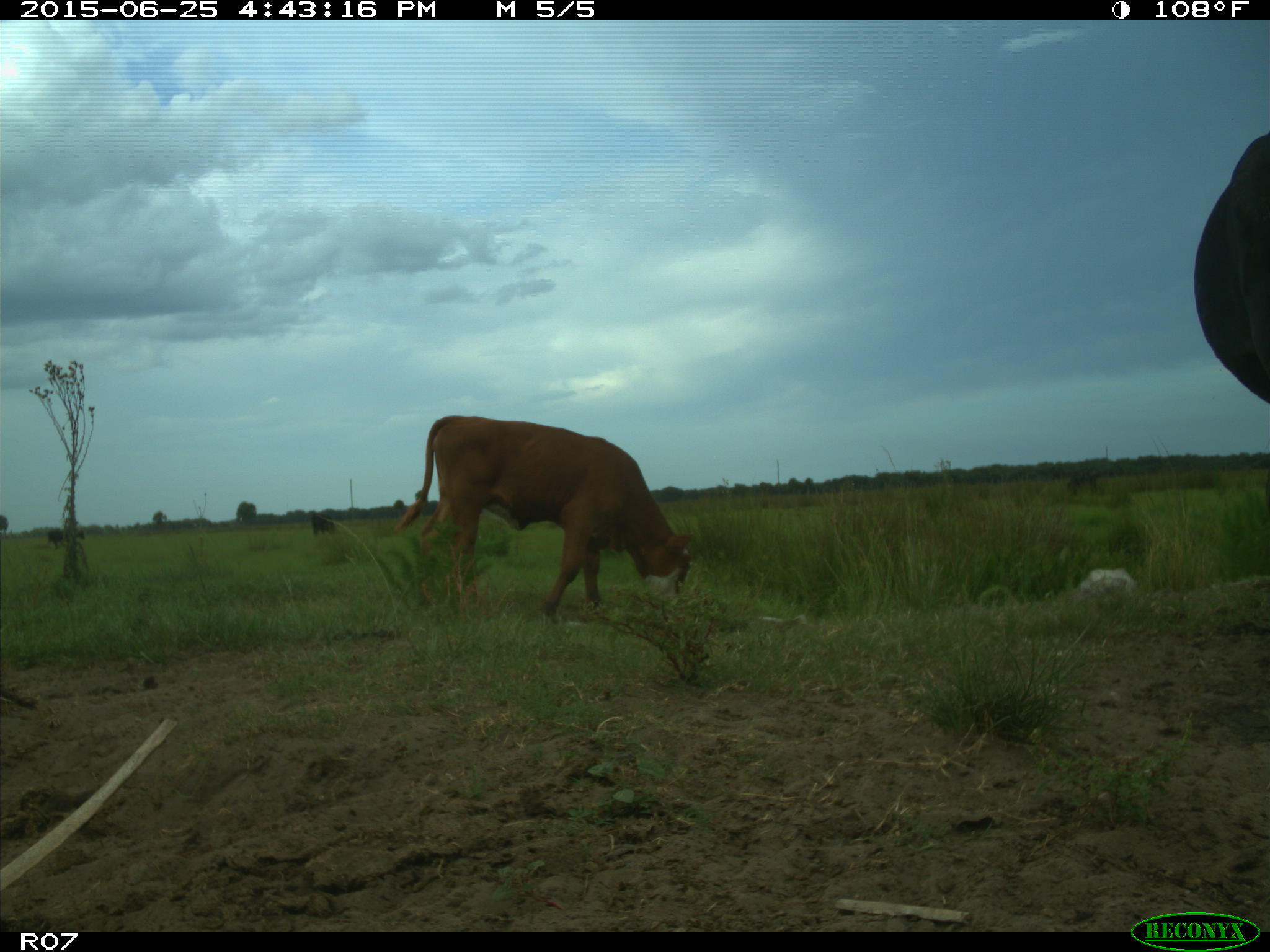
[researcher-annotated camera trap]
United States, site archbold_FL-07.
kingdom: Animalia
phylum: Chordata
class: Mammalia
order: Artiodactyla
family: Bovidae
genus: Bos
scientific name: Bos taurus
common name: domestic cow